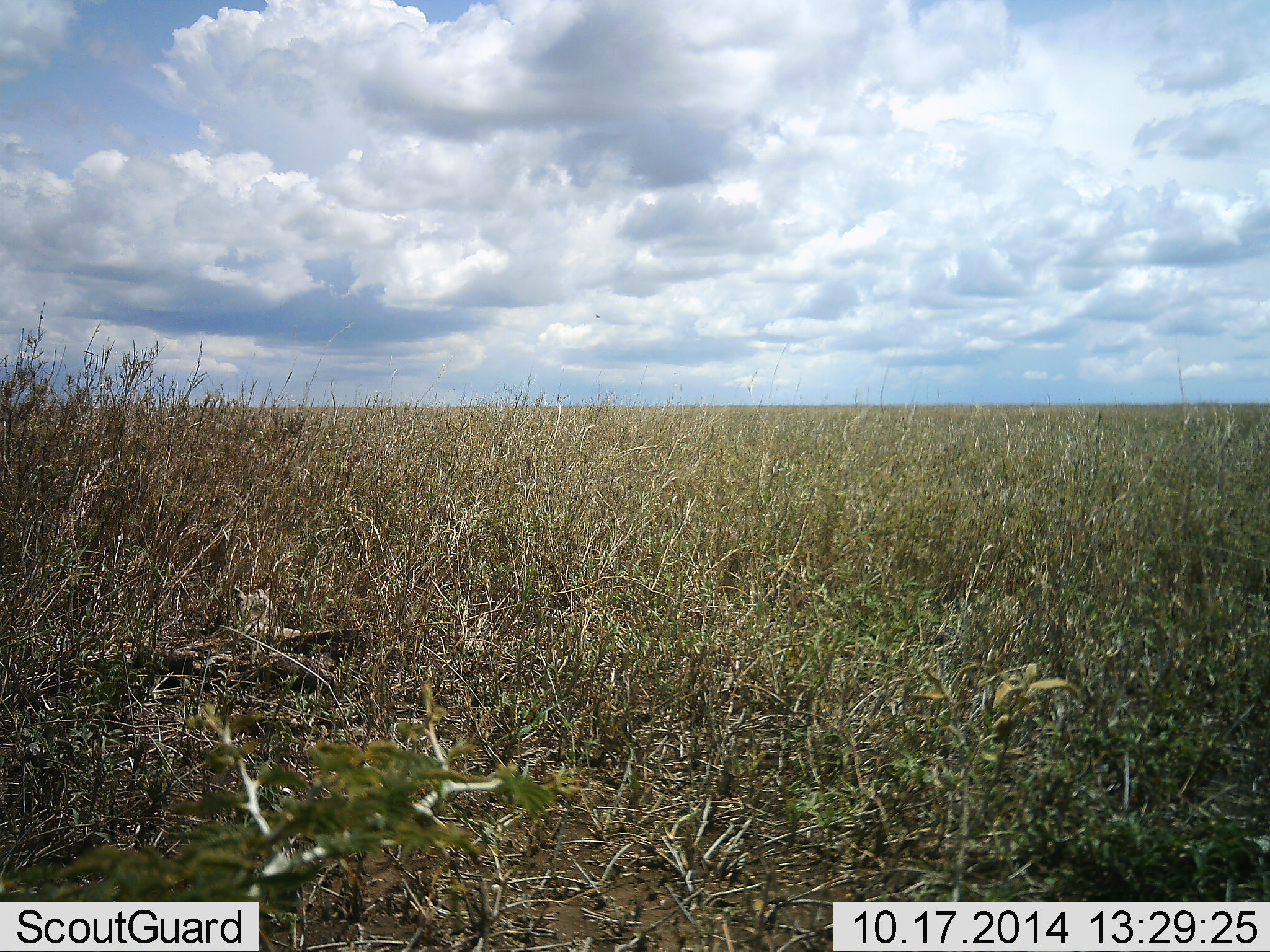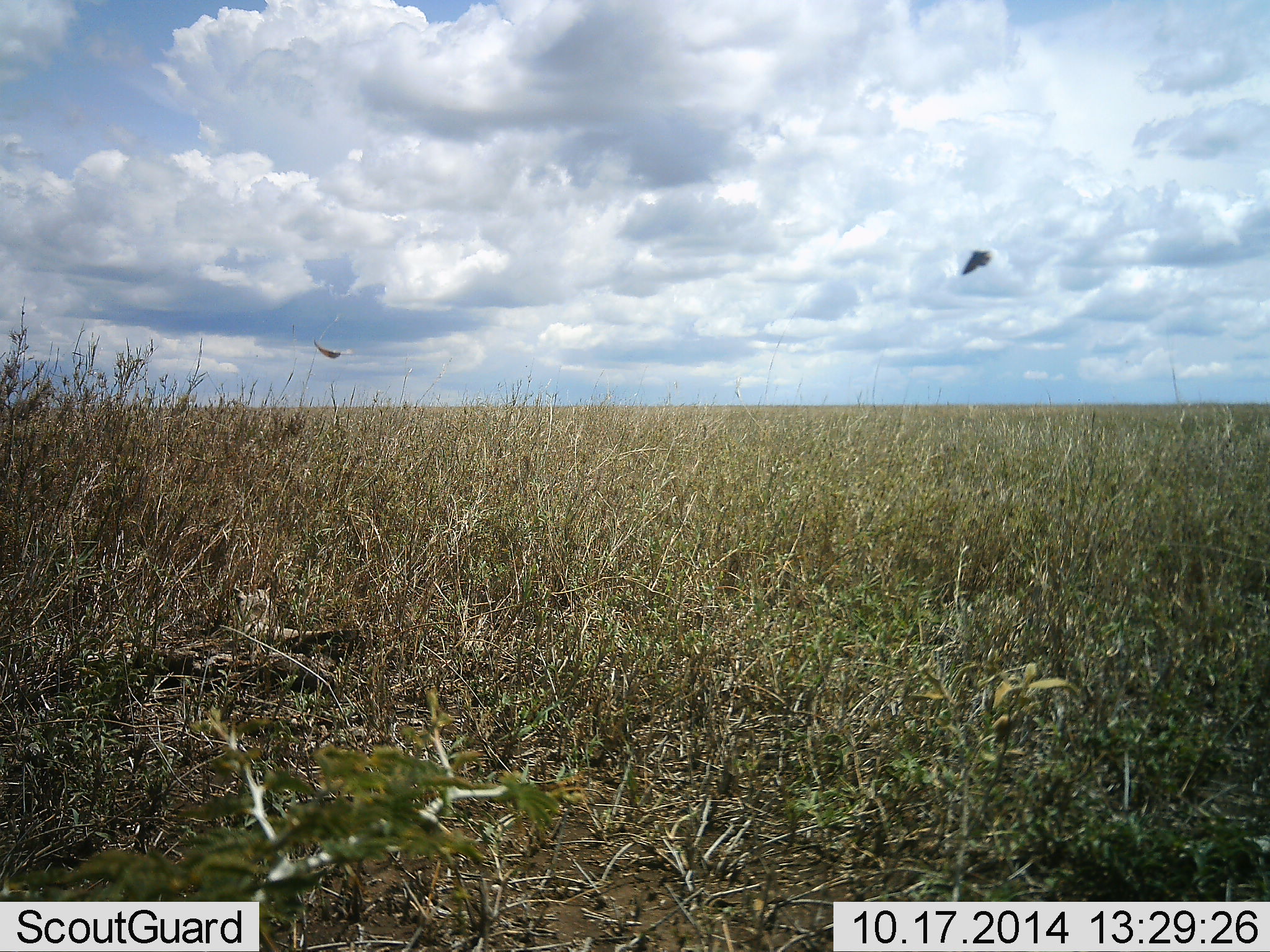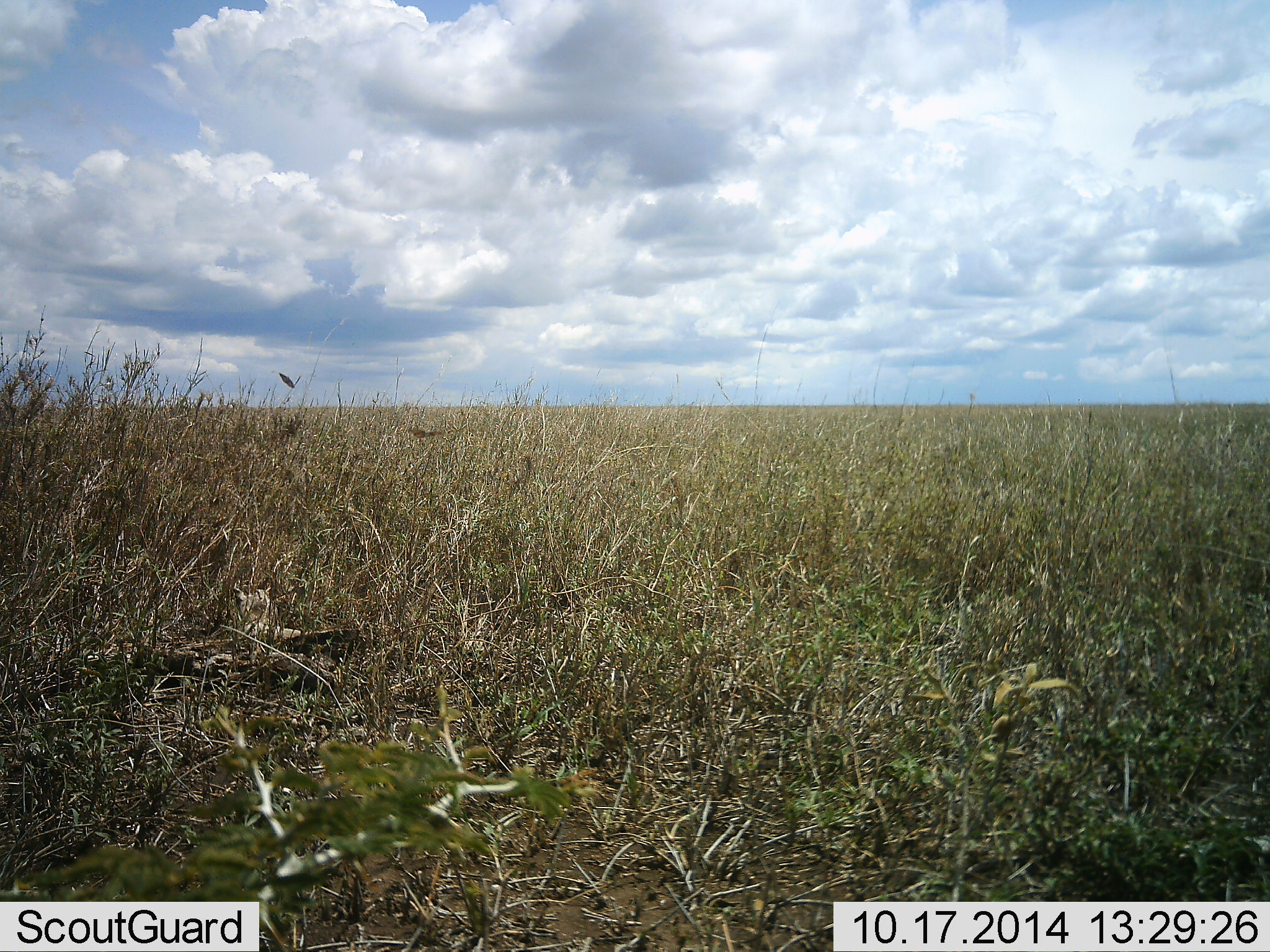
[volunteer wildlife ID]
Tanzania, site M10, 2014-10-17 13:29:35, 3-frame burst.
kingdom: Animalia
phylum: Chordata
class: Aves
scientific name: Aves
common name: bird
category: otherbird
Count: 2.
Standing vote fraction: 0%.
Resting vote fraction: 0%.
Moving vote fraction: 100%.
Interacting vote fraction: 0%.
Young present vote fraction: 0%.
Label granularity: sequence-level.